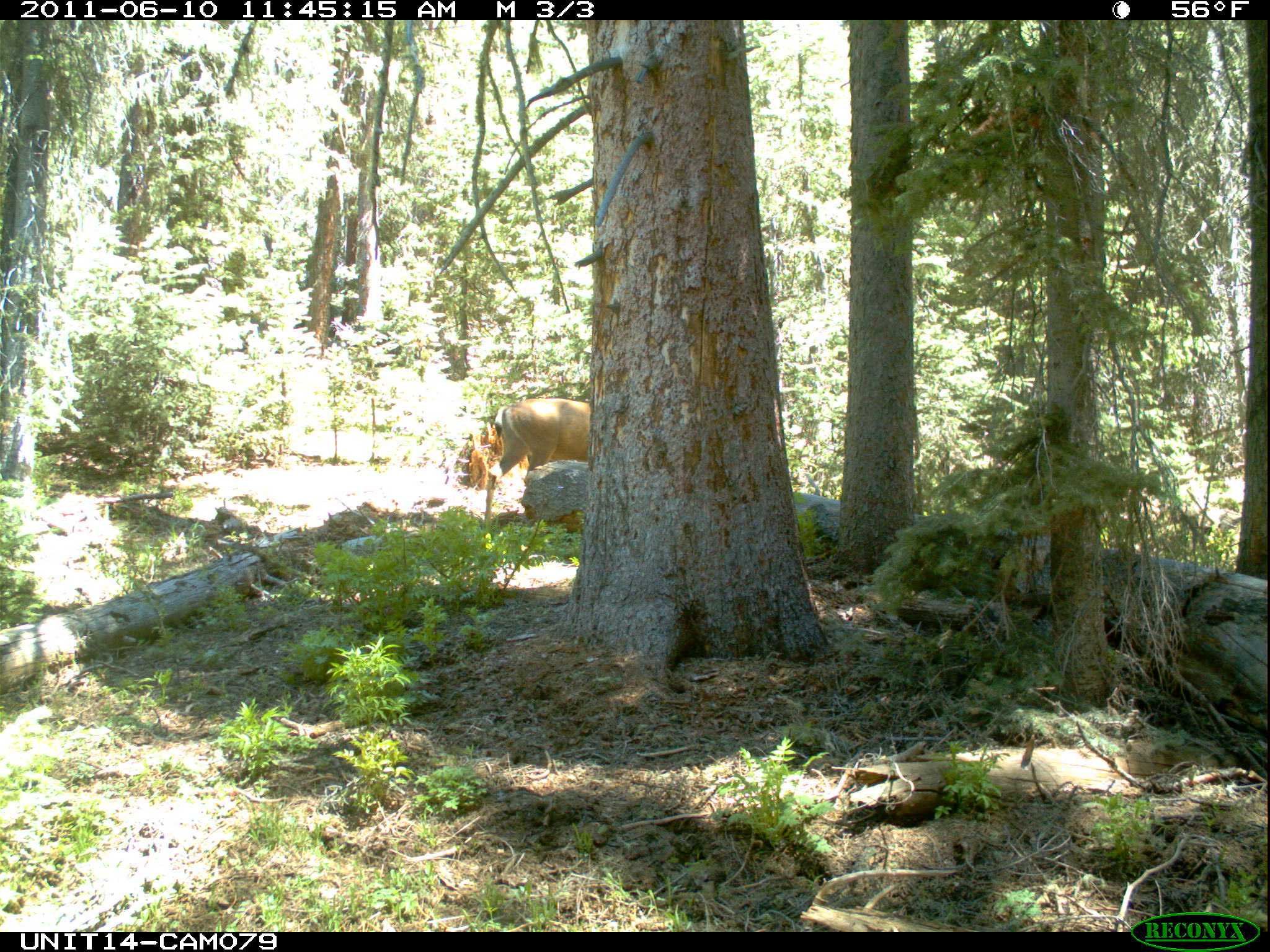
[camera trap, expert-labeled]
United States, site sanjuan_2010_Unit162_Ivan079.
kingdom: Animalia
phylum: Chordata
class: Mammalia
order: Artiodactyla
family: Cervidae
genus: Odocoileus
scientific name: Odocoileus hemionus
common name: mule deer